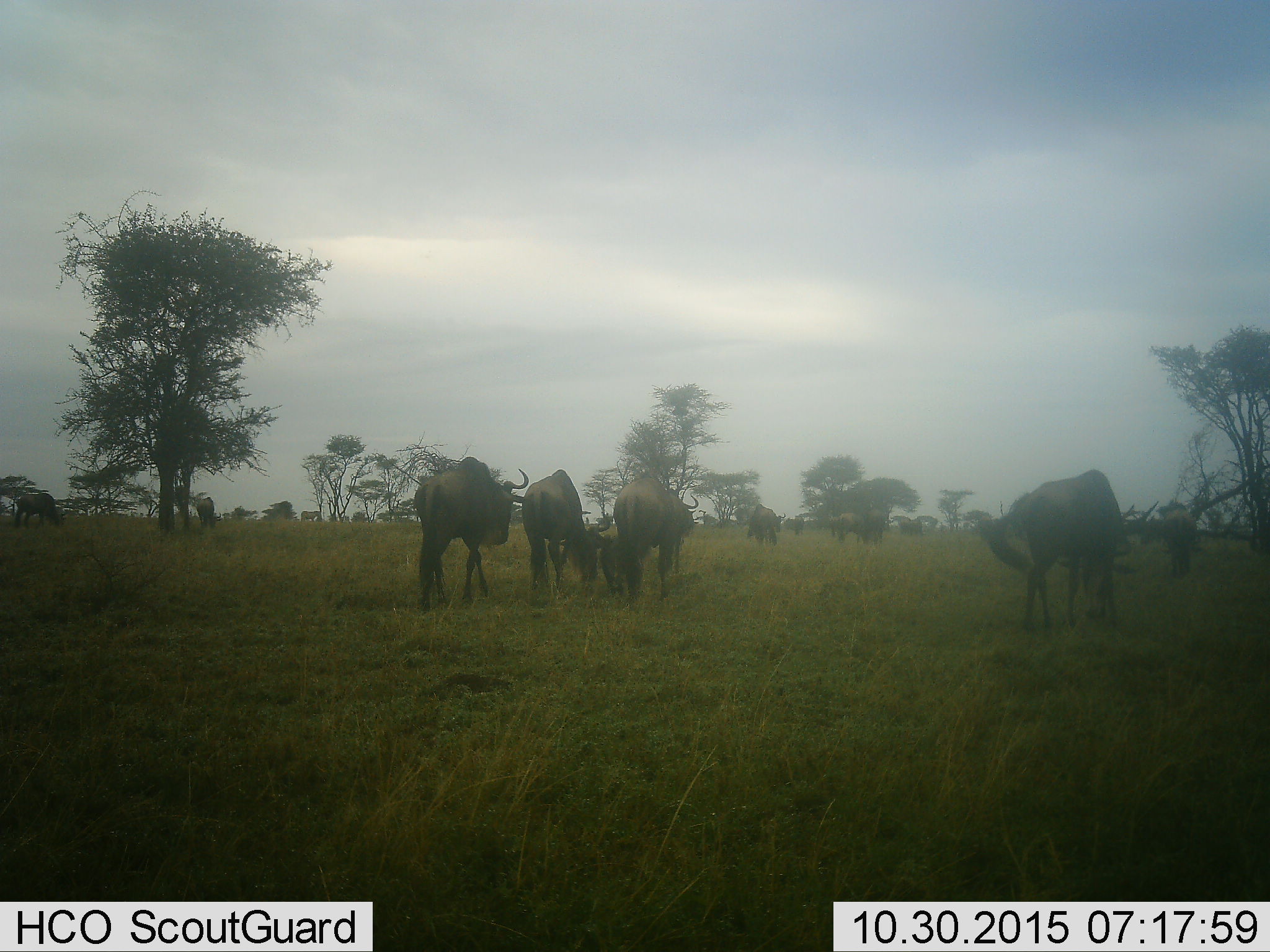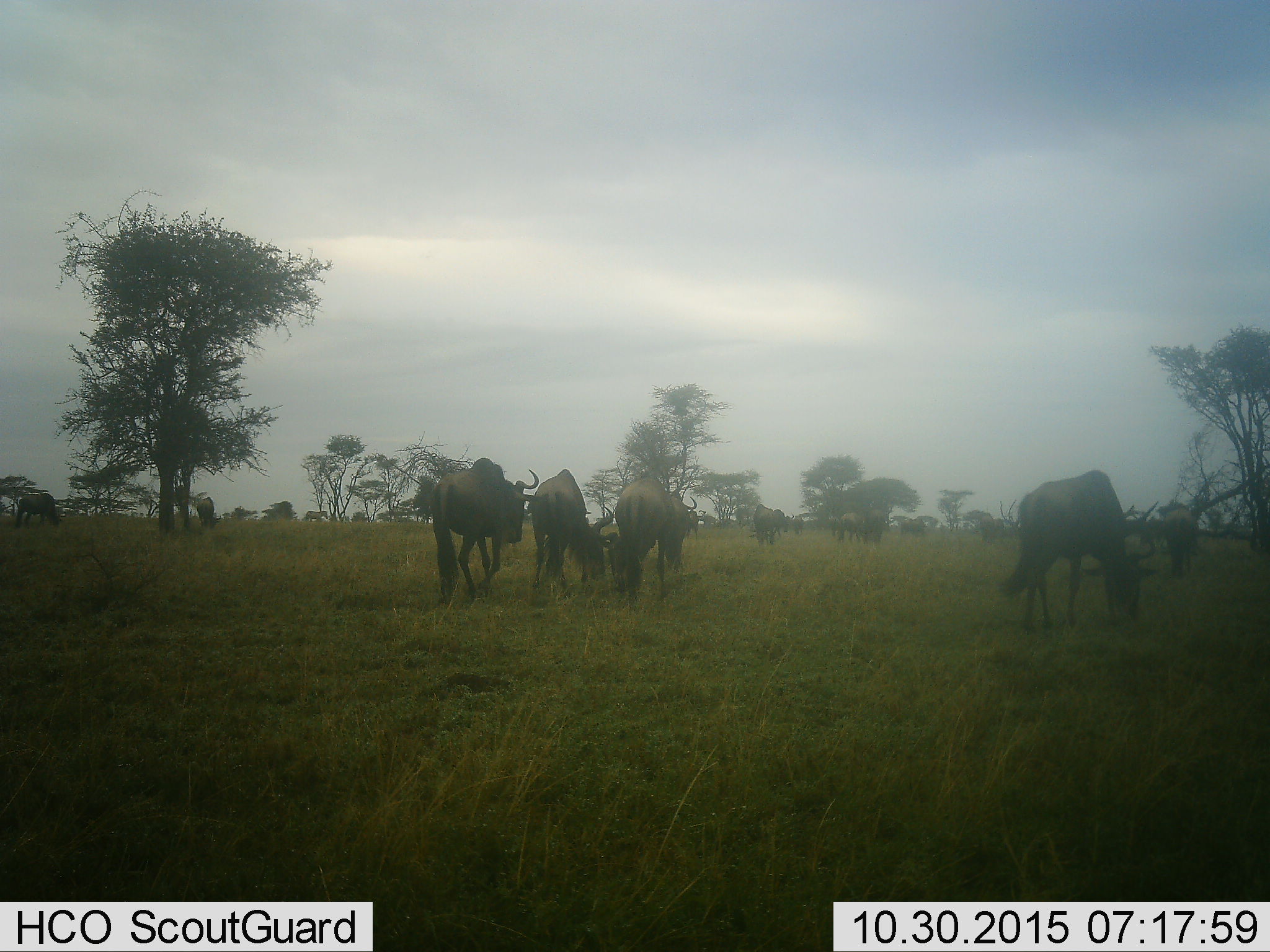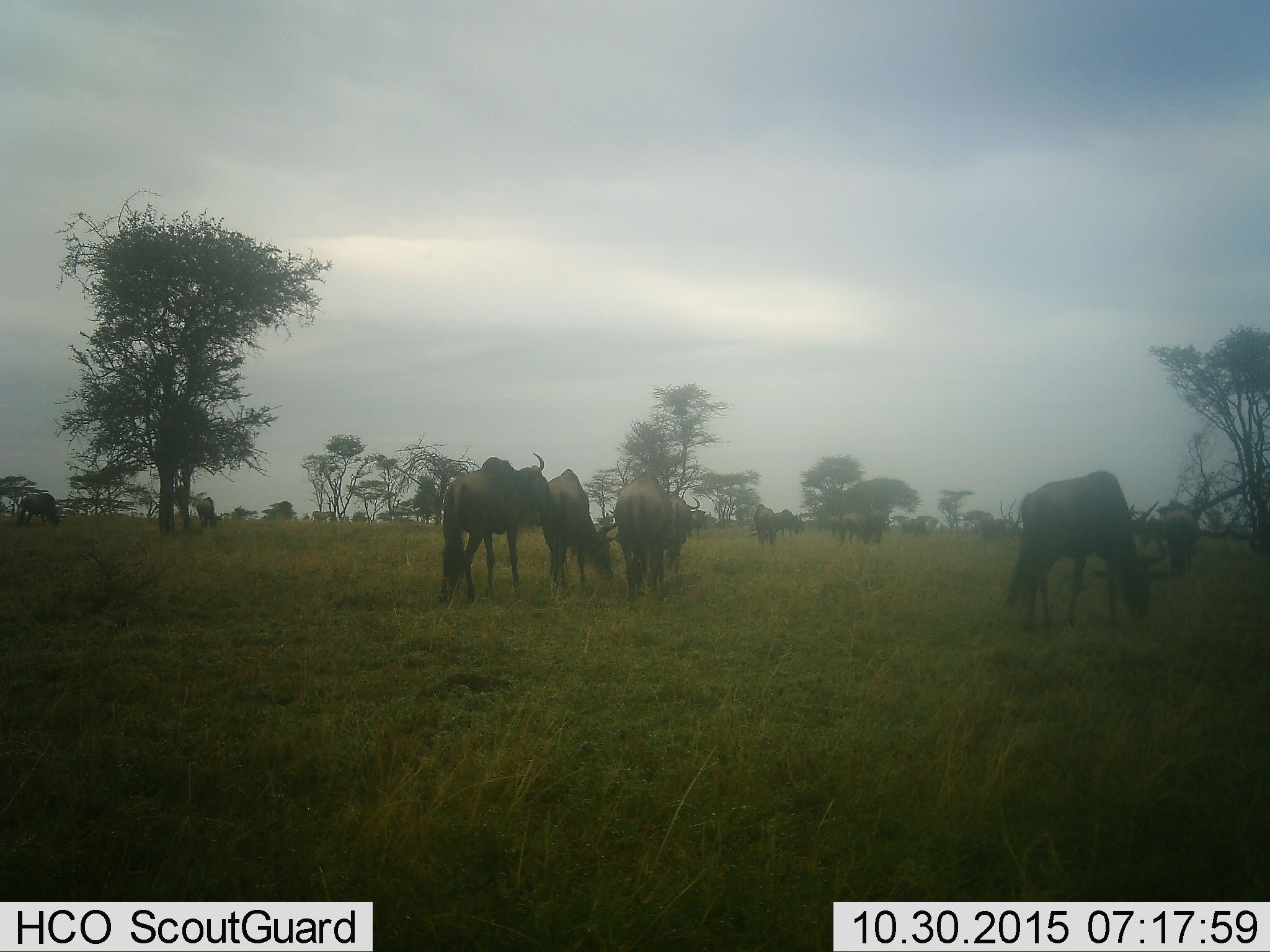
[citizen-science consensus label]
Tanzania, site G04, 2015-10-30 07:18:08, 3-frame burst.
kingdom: Animalia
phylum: Chordata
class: Mammalia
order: Artiodactyla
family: Bovidae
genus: Connochaetes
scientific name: Connochaetes taurinus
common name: blue wildebeest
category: wildebeest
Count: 11-50.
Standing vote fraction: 59%.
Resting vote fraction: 6%.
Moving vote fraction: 71%.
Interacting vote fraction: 6%.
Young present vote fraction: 6%.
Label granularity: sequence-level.